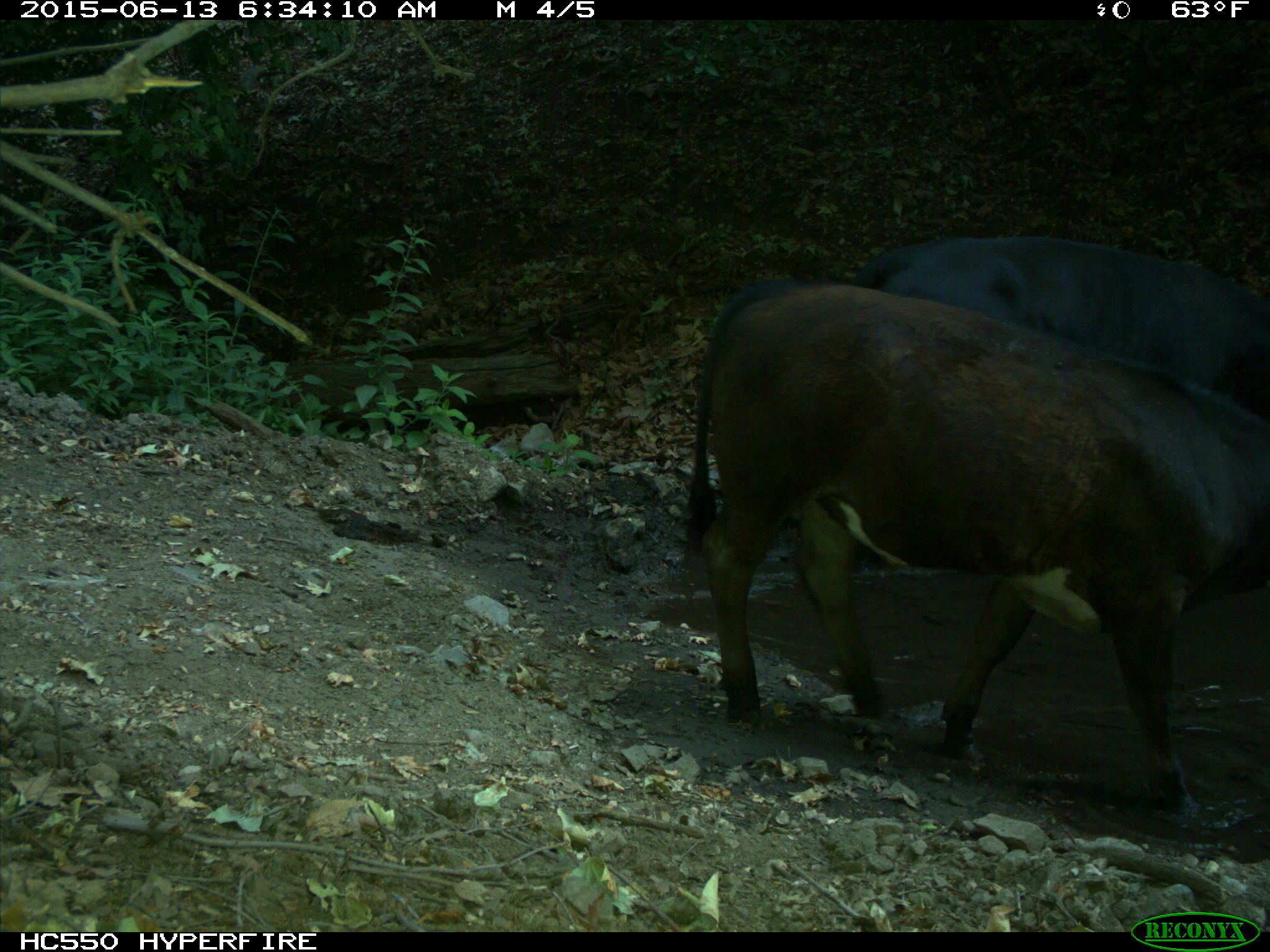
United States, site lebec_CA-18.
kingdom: Animalia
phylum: Chordata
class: Mammalia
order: Artiodactyla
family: Bovidae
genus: Bos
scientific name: Bos taurus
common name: domestic cow